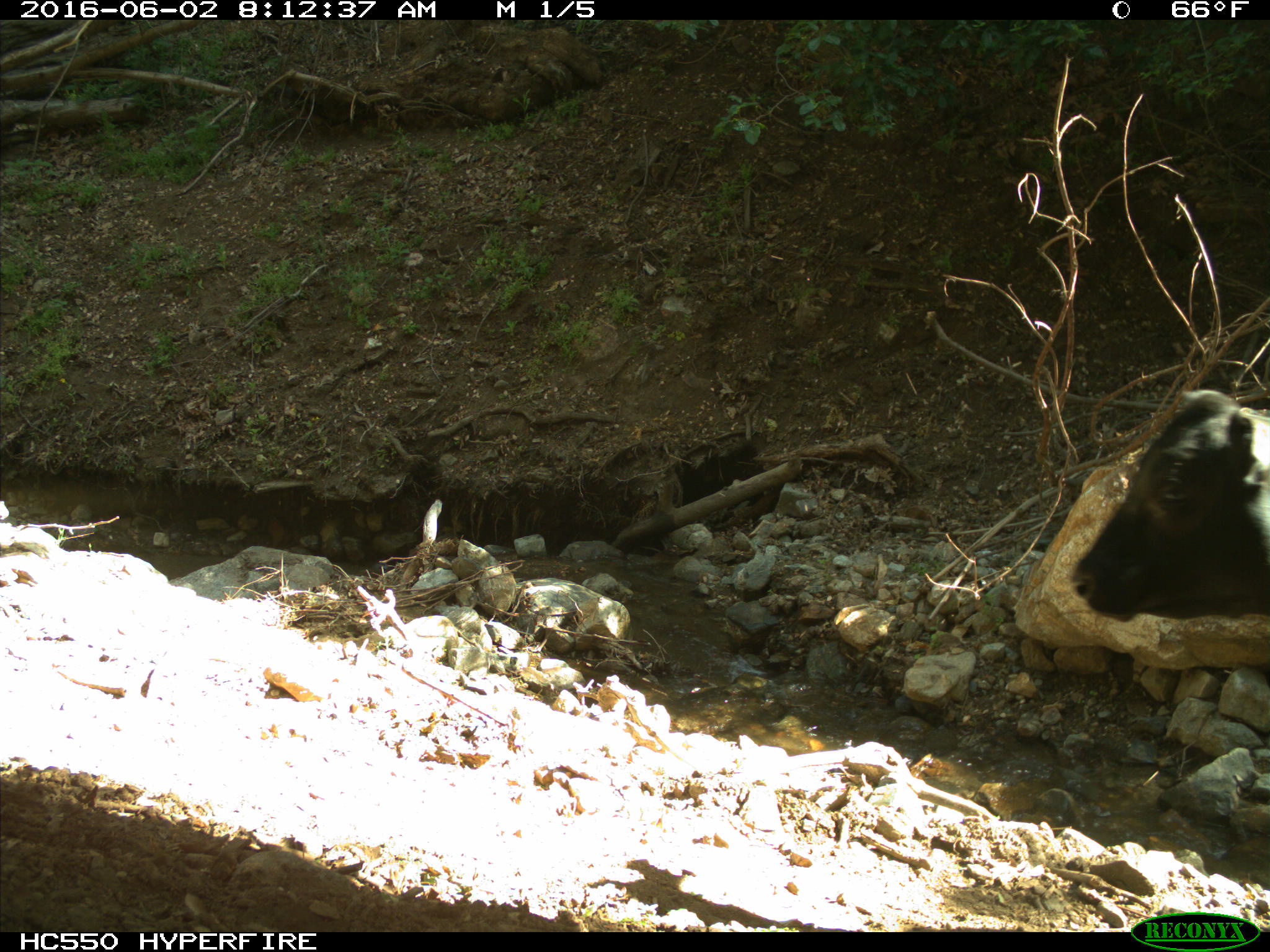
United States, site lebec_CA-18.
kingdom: Animalia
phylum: Chordata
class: Mammalia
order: Artiodactyla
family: Bovidae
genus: Bos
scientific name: Bos taurus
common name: domestic cow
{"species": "Bos taurus (domestic cow)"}